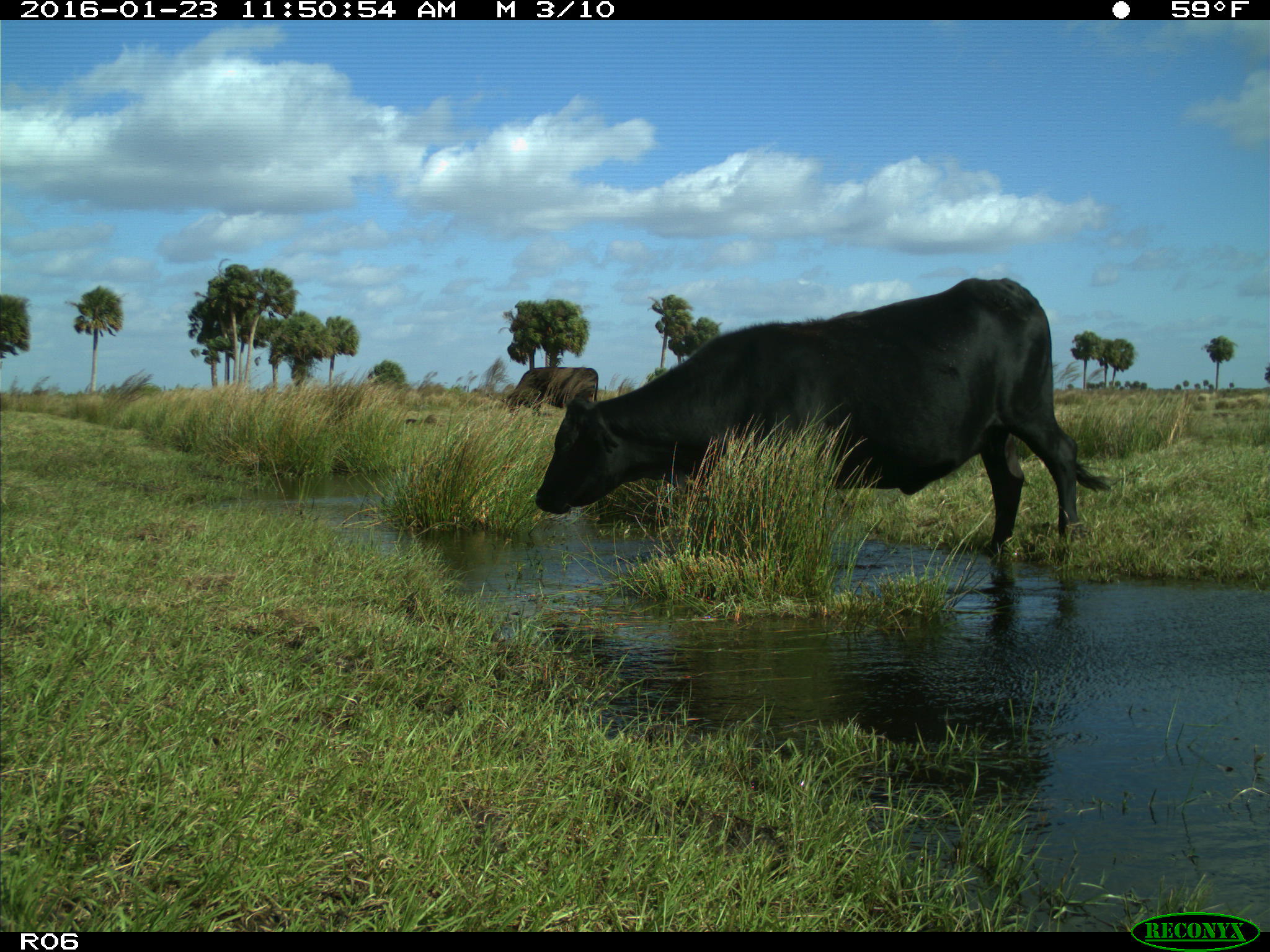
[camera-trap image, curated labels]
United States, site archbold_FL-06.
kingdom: Animalia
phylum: Chordata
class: Mammalia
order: Artiodactyla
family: Bovidae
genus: Bos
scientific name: Bos taurus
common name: domestic cow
Bos taurus (domestic cow).